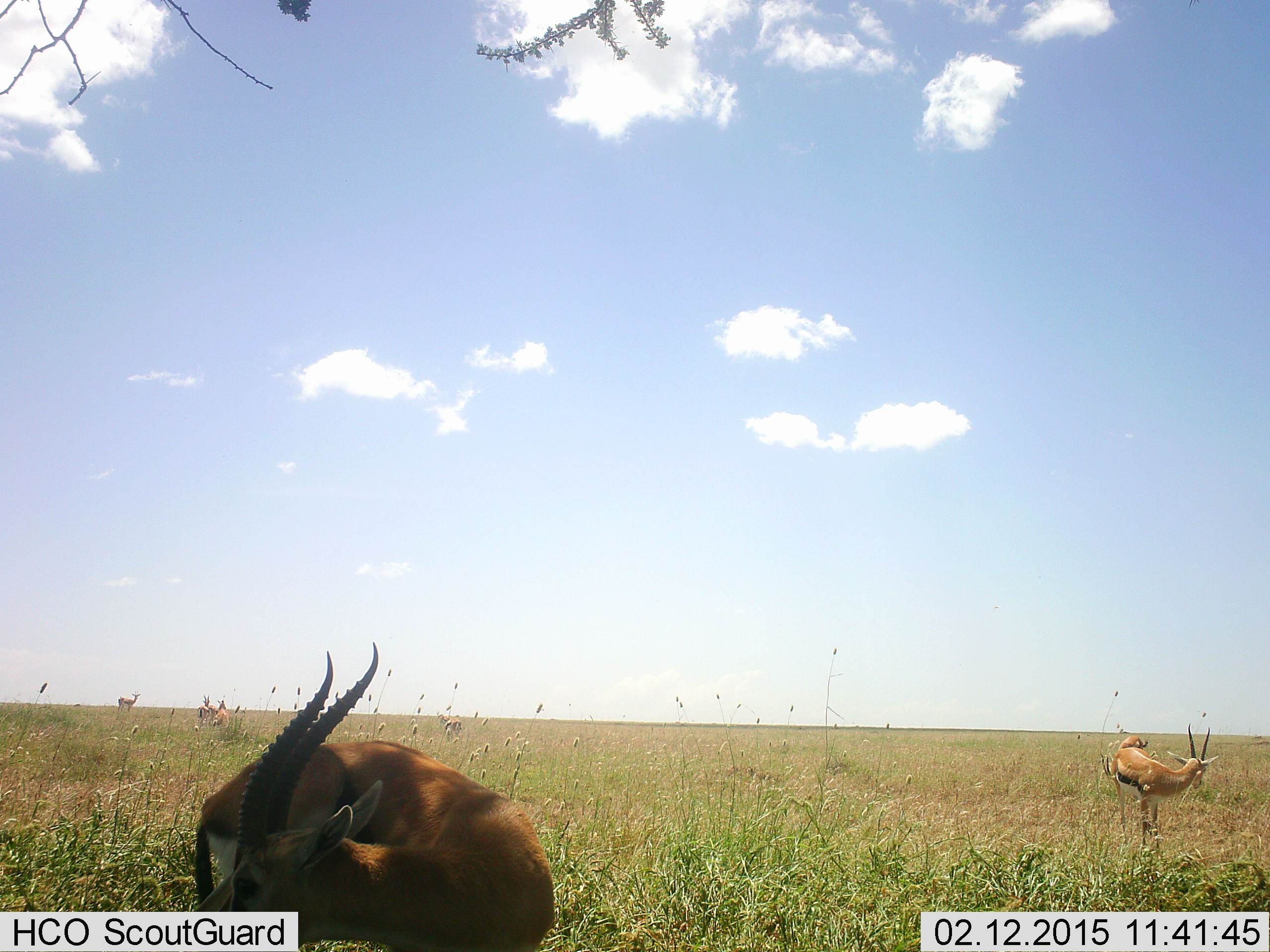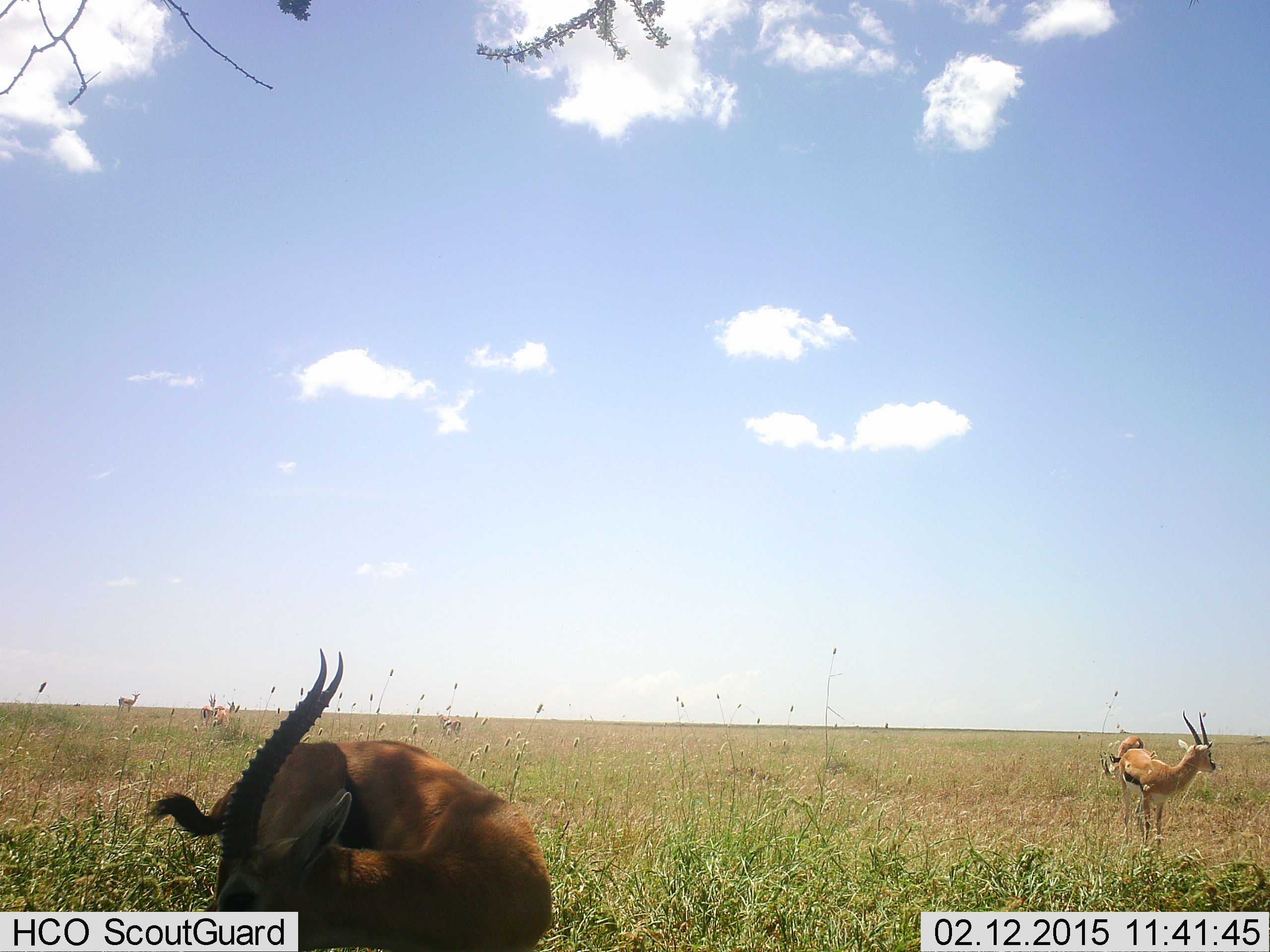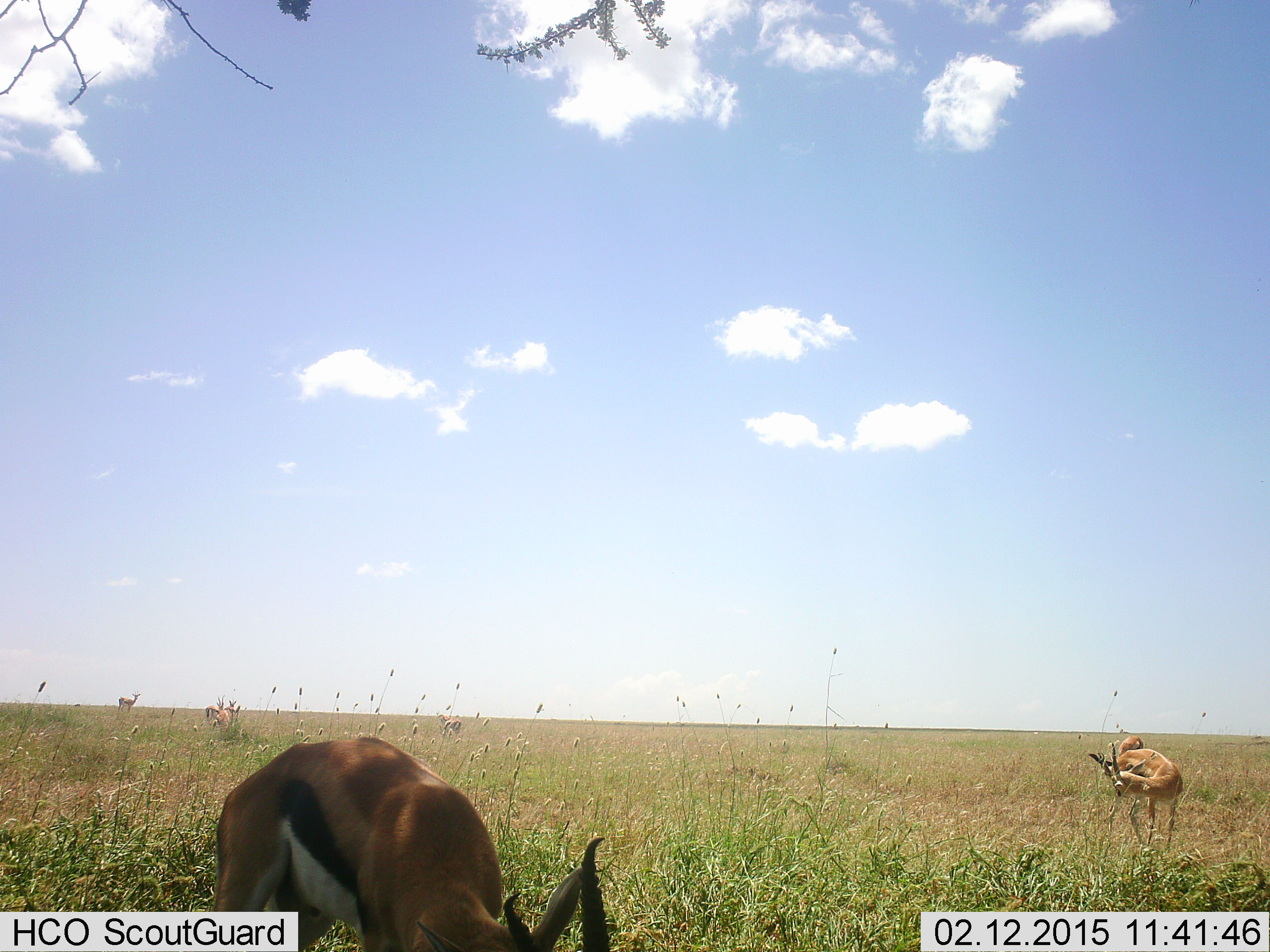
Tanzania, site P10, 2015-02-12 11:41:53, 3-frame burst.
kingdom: Animalia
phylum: Chordata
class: Mammalia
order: Artiodactyla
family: Bovidae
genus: Eudorcas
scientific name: Eudorcas thomsonii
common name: thomson's gazelle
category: gazellethomsons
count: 6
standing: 90%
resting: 0%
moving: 20%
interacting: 0%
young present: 0%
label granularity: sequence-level